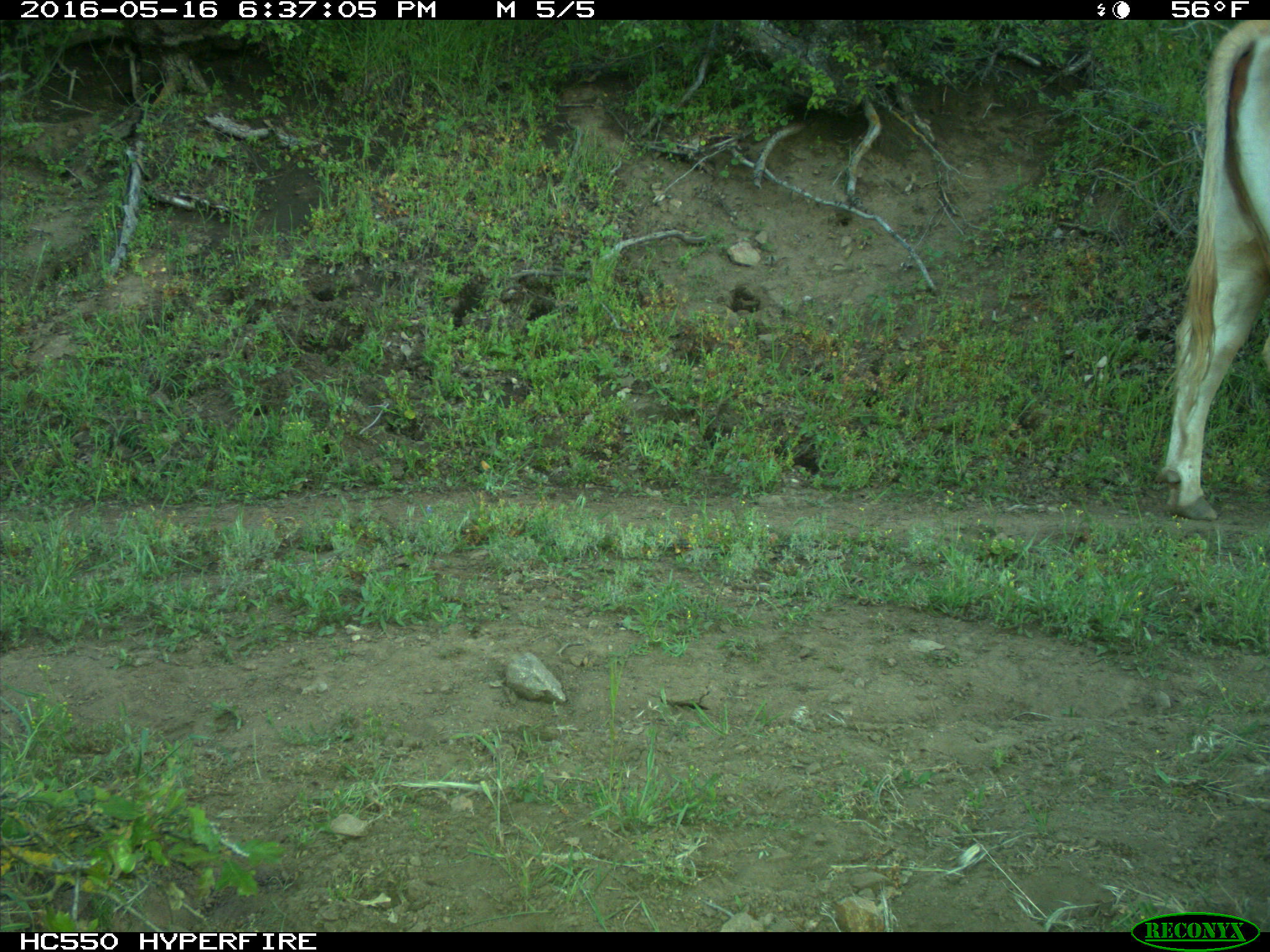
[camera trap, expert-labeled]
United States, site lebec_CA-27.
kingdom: Animalia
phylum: Chordata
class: Mammalia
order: Artiodactyla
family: Bovidae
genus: Bos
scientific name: Bos taurus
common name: domestic cow